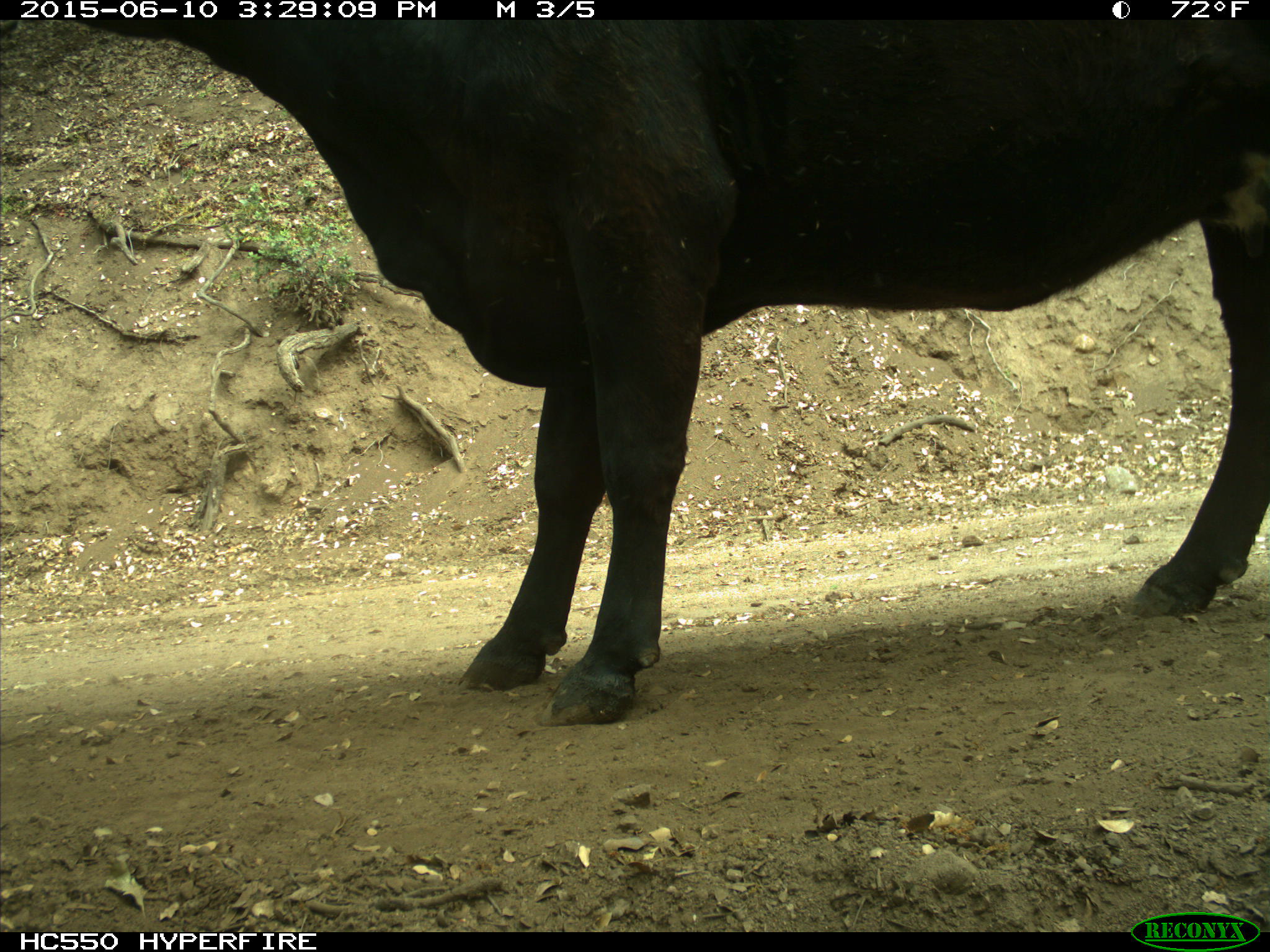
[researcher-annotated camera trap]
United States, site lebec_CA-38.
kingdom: Animalia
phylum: Chordata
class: Mammalia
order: Artiodactyla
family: Bovidae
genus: Bos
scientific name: Bos taurus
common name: domestic cow